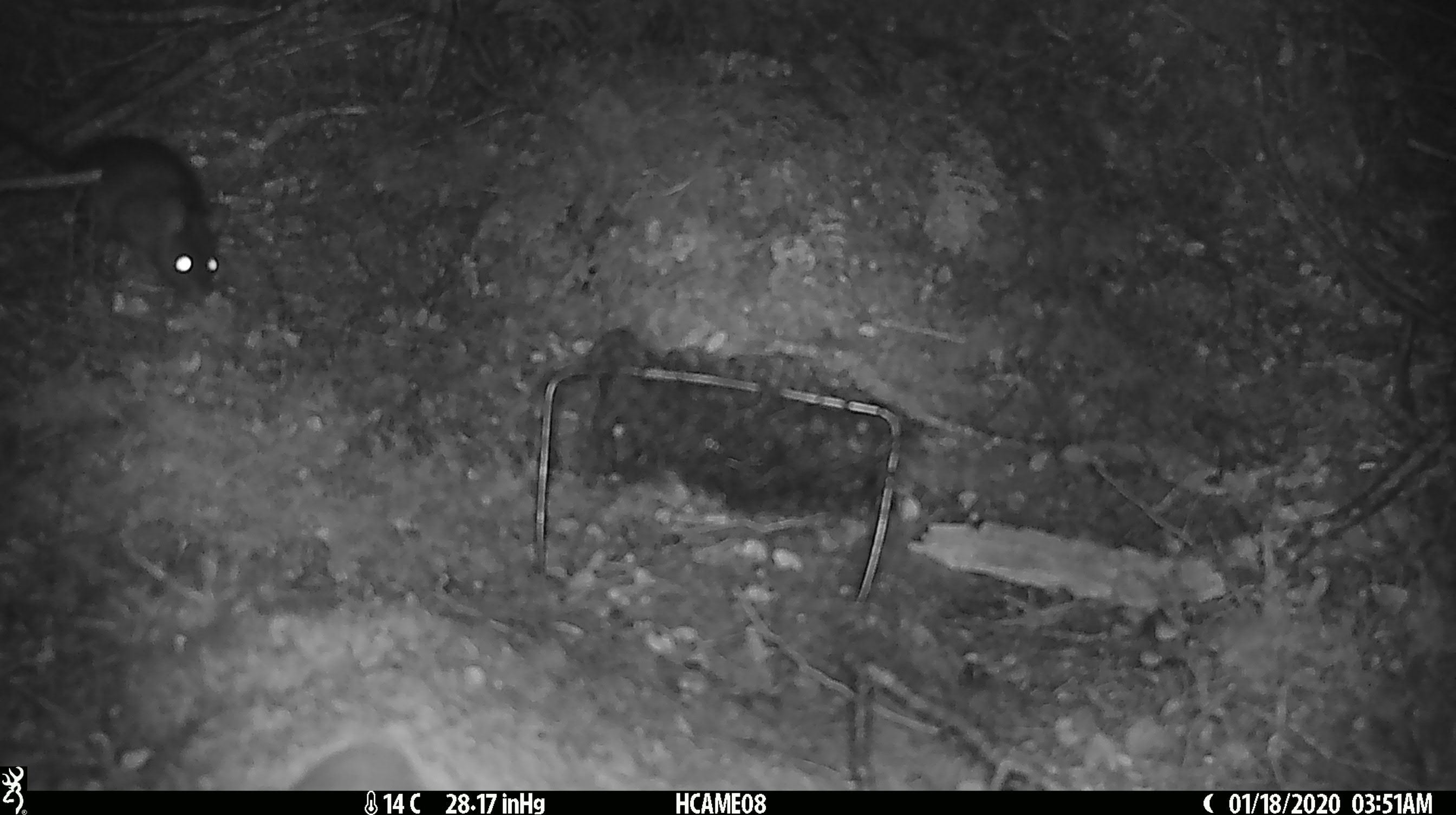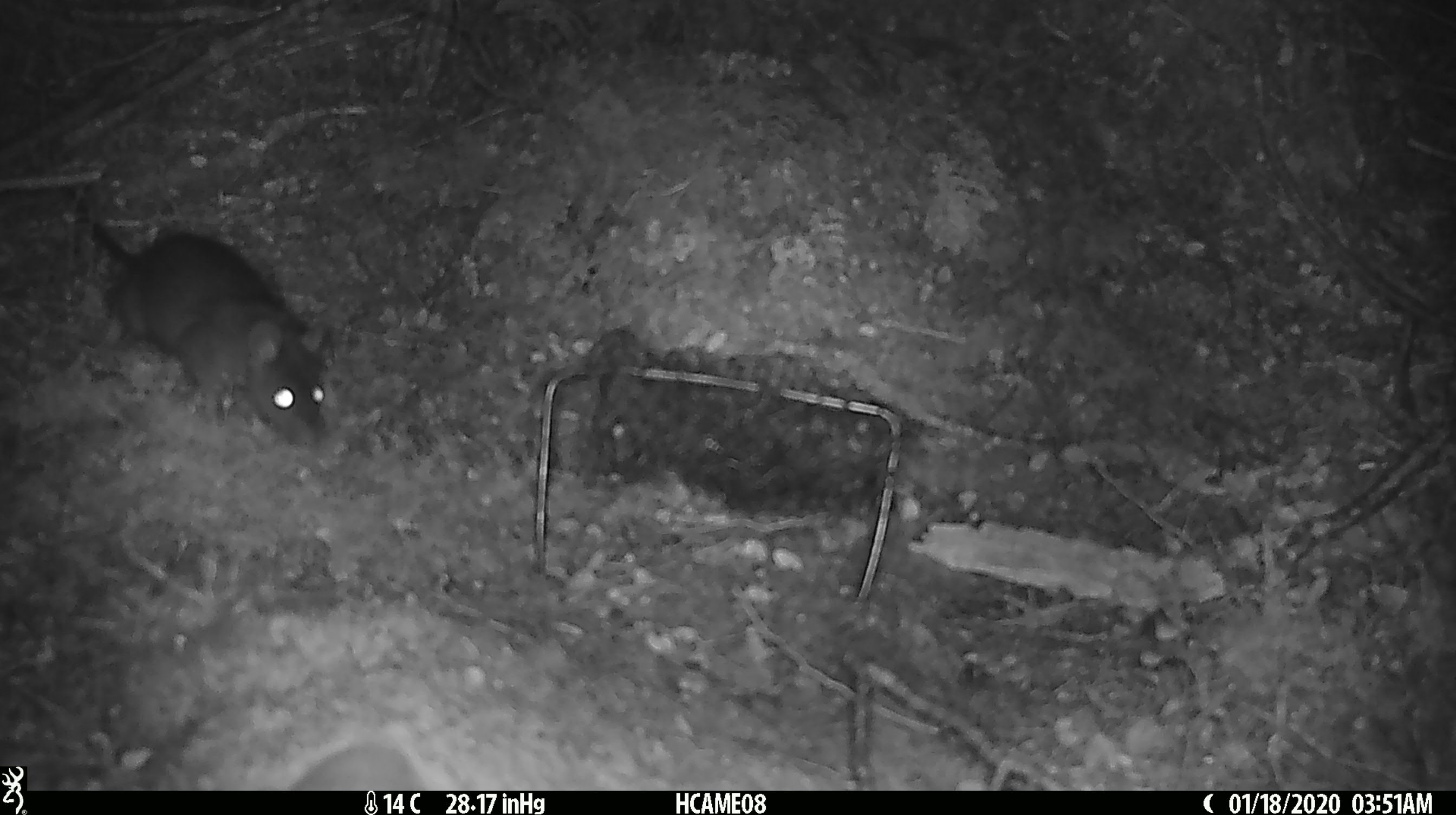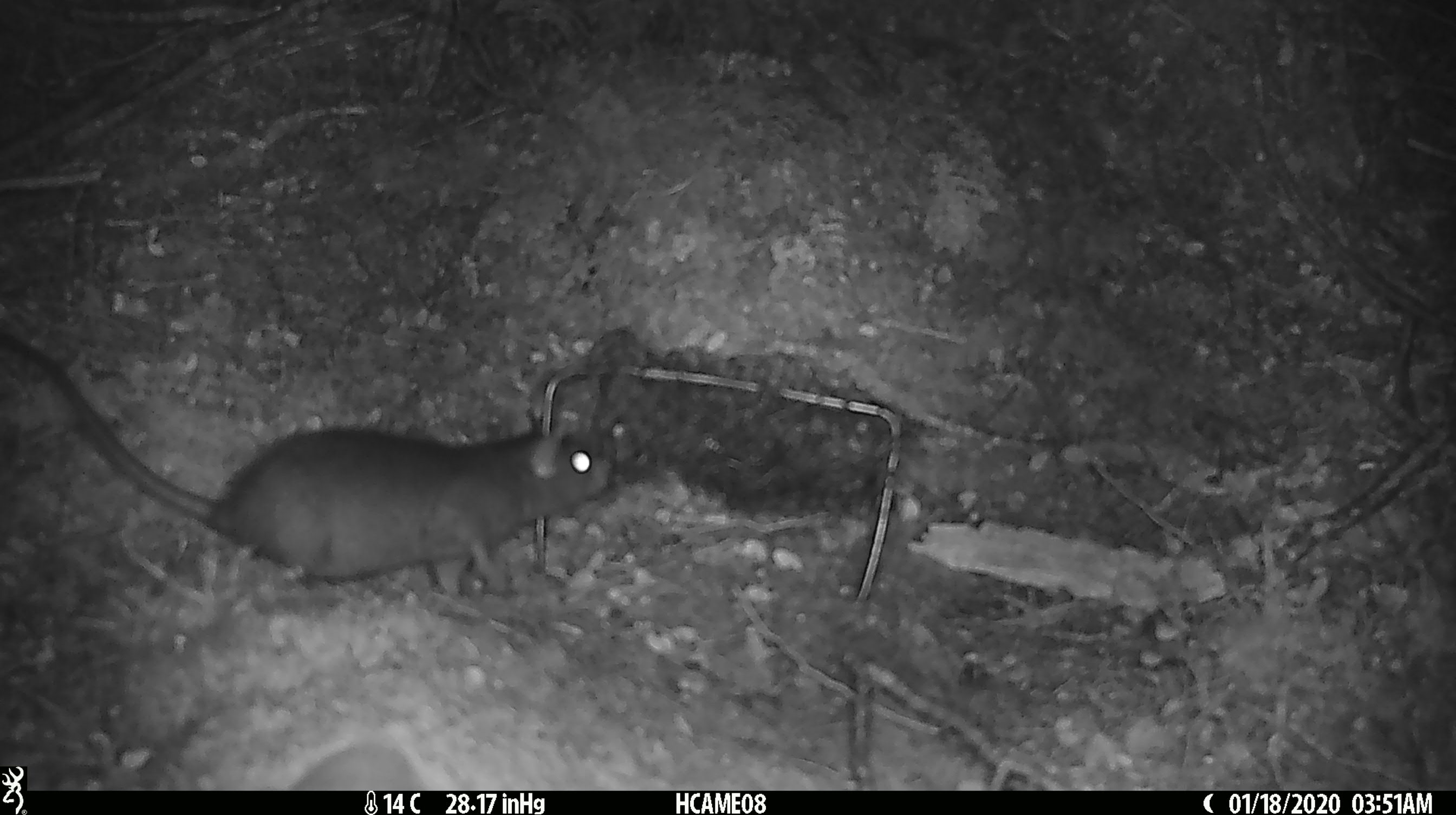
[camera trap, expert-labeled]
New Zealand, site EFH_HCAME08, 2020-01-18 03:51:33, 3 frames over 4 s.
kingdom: Animalia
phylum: Chordata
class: Mammalia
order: Rodentia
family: Muridae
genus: Rattus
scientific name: Rattus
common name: rat